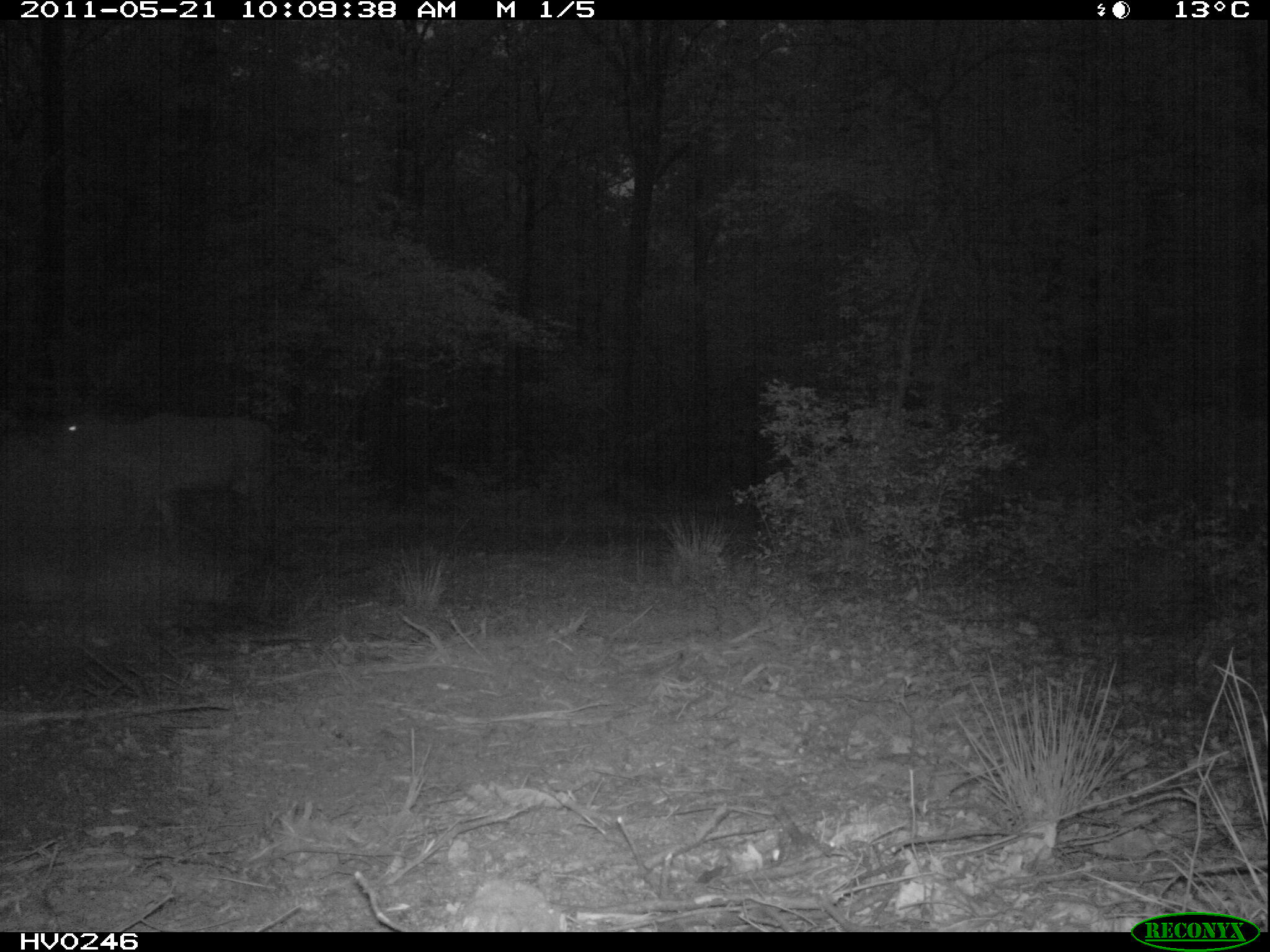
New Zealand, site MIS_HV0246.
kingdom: Animalia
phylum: Chordata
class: Mammalia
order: Artiodactyla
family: Cervidae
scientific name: Cervidae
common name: deer